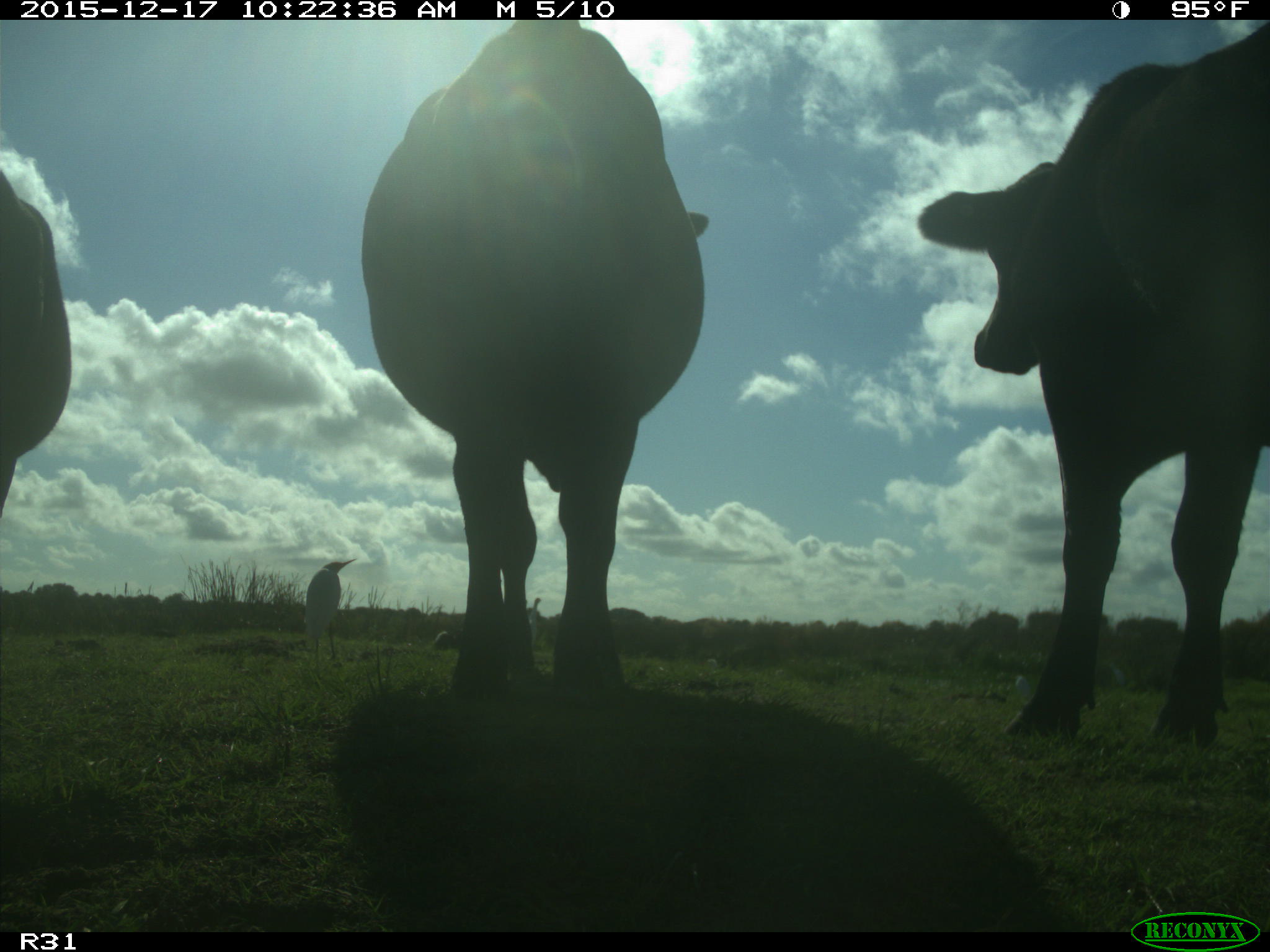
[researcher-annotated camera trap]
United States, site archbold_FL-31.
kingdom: Animalia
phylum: Chordata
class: Mammalia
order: Artiodactyla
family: Bovidae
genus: Bos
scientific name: Bos taurus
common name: domestic cow